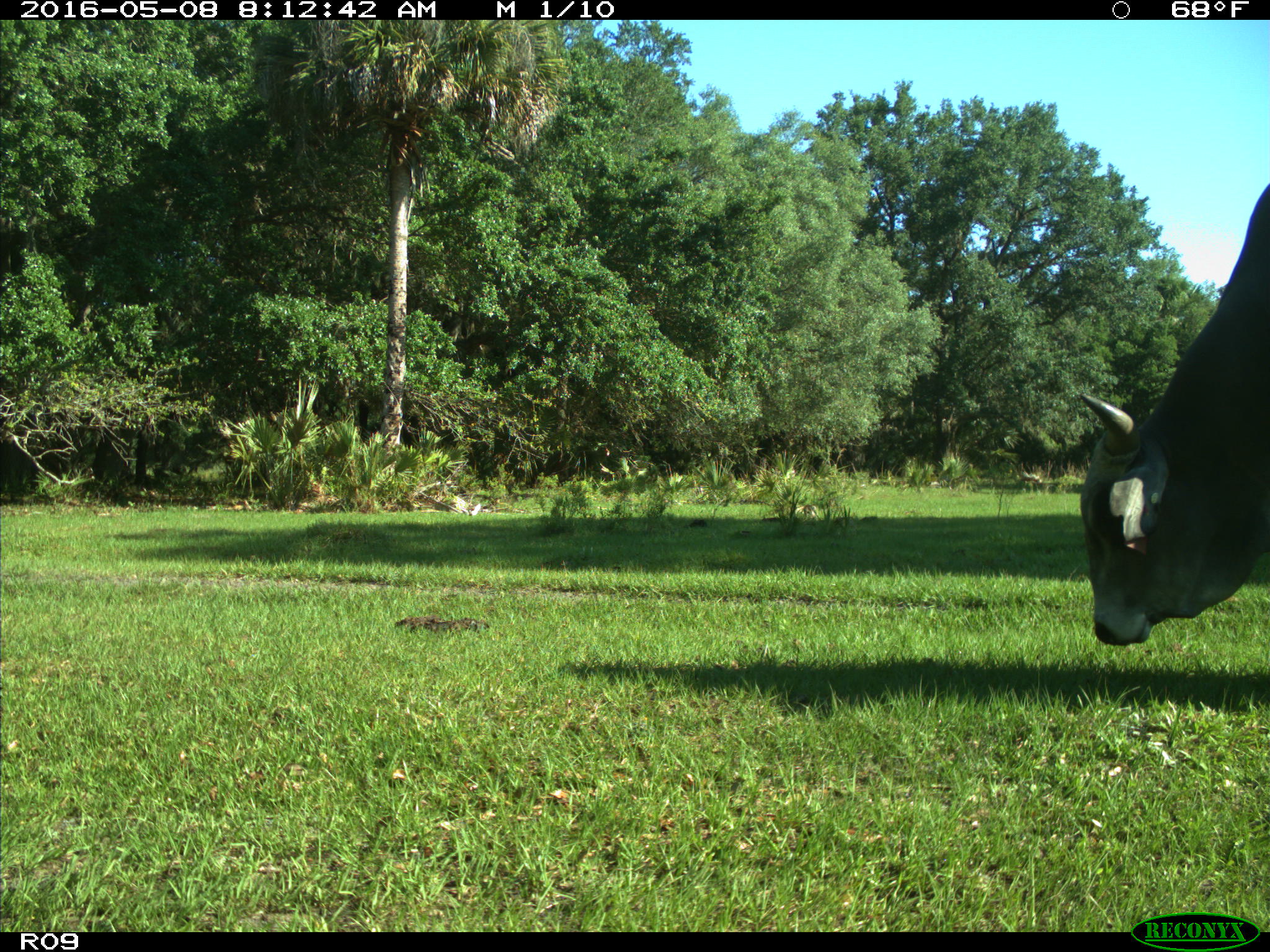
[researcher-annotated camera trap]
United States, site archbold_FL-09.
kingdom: Animalia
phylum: Chordata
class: Mammalia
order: Artiodactyla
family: Bovidae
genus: Bos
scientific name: Bos taurus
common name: domestic cow